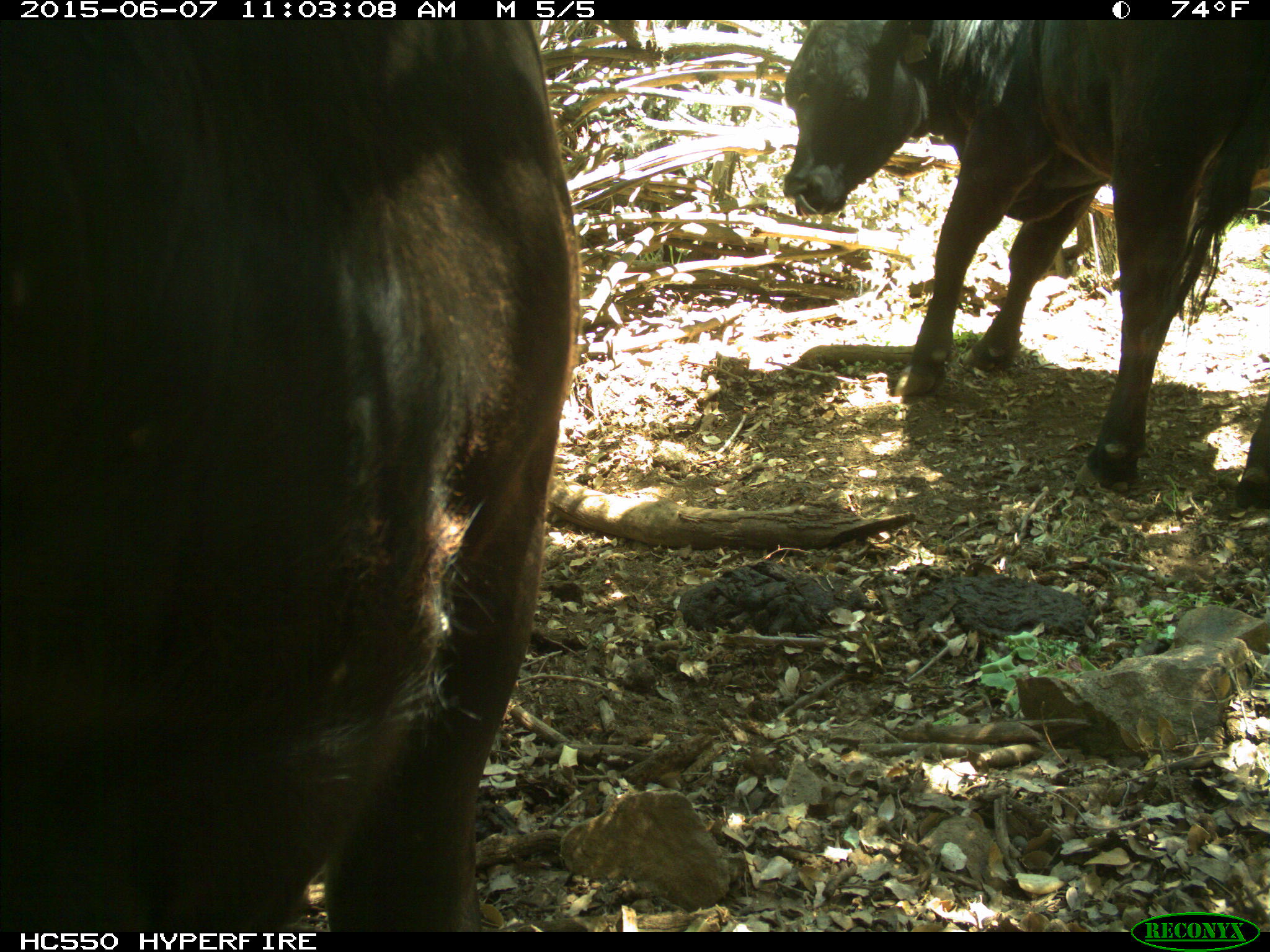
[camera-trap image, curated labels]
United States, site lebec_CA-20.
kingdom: Animalia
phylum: Chordata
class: Mammalia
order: Artiodactyla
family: Bovidae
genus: Bos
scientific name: Bos taurus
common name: domestic cow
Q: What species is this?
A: Bos taurus (domestic cow).